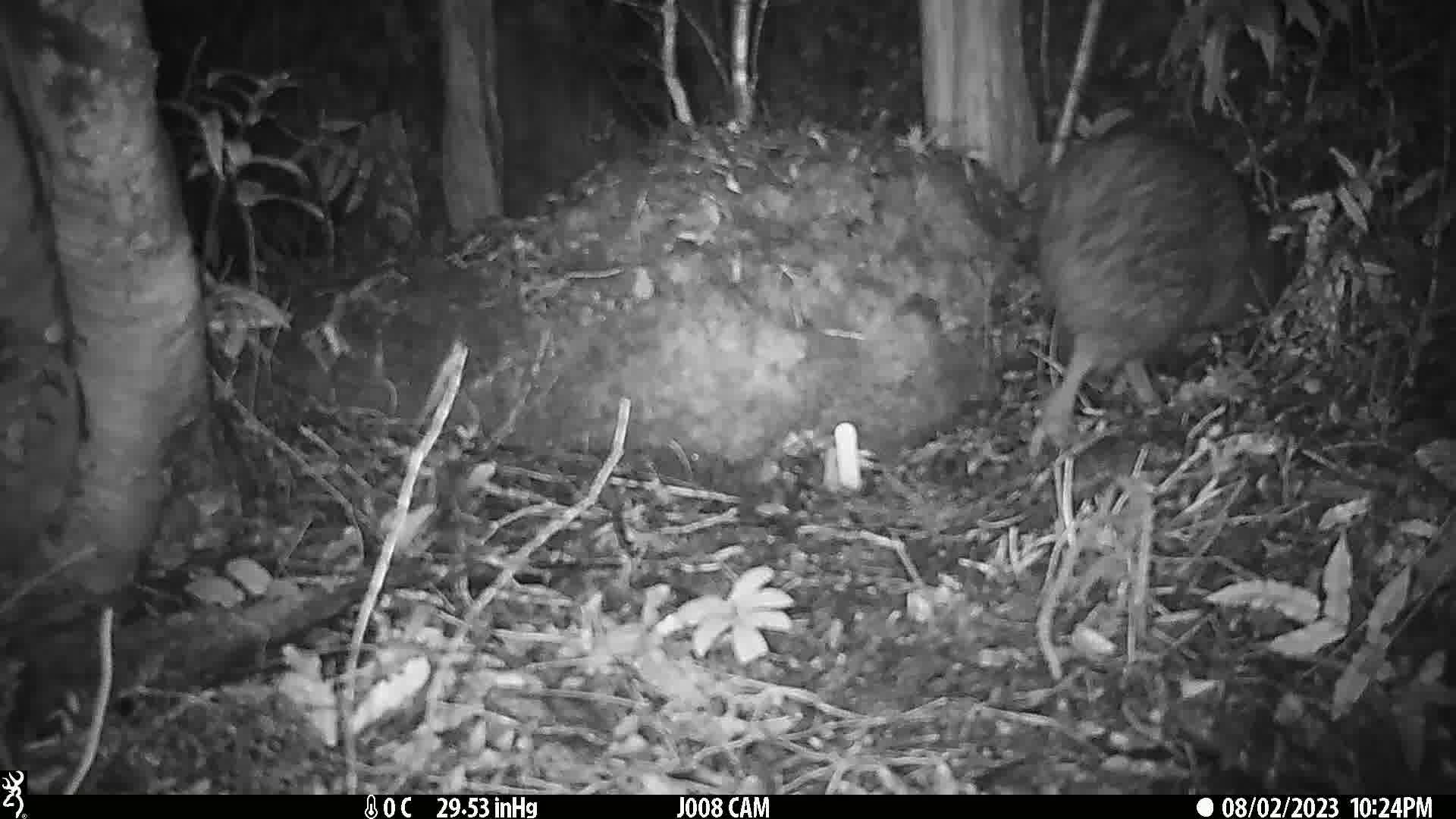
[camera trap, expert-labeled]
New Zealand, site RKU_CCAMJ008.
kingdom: Animalia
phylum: Chordata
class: Aves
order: Apterygiformes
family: Apterygidae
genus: Apteryx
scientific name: Apteryx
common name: kiwi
Kiwi (Apteryx).